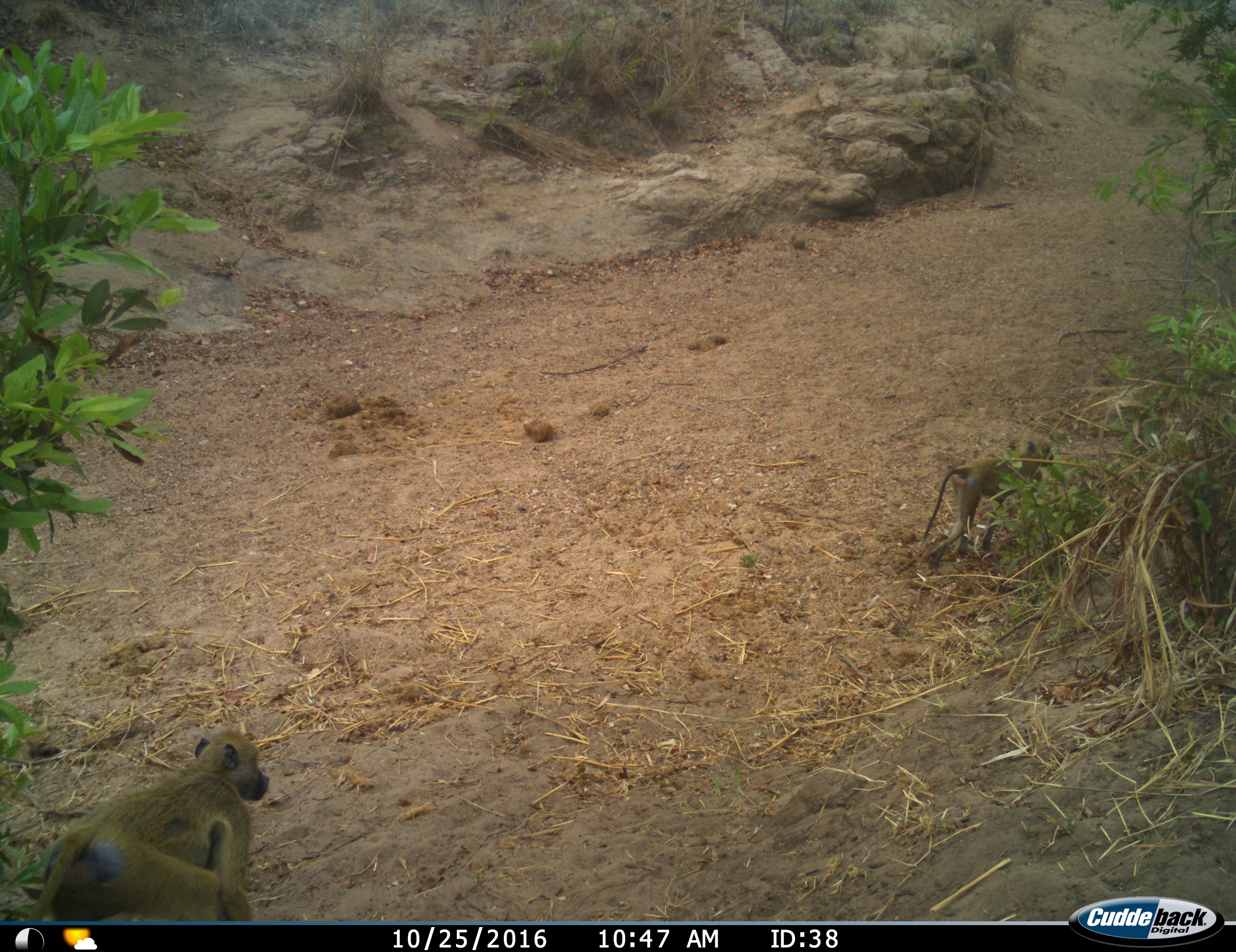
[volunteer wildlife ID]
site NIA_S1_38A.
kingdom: Animalia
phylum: Chordata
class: Mammalia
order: Primates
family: Cercopithecidae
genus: Papio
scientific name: Papio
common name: baboon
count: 2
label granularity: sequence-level